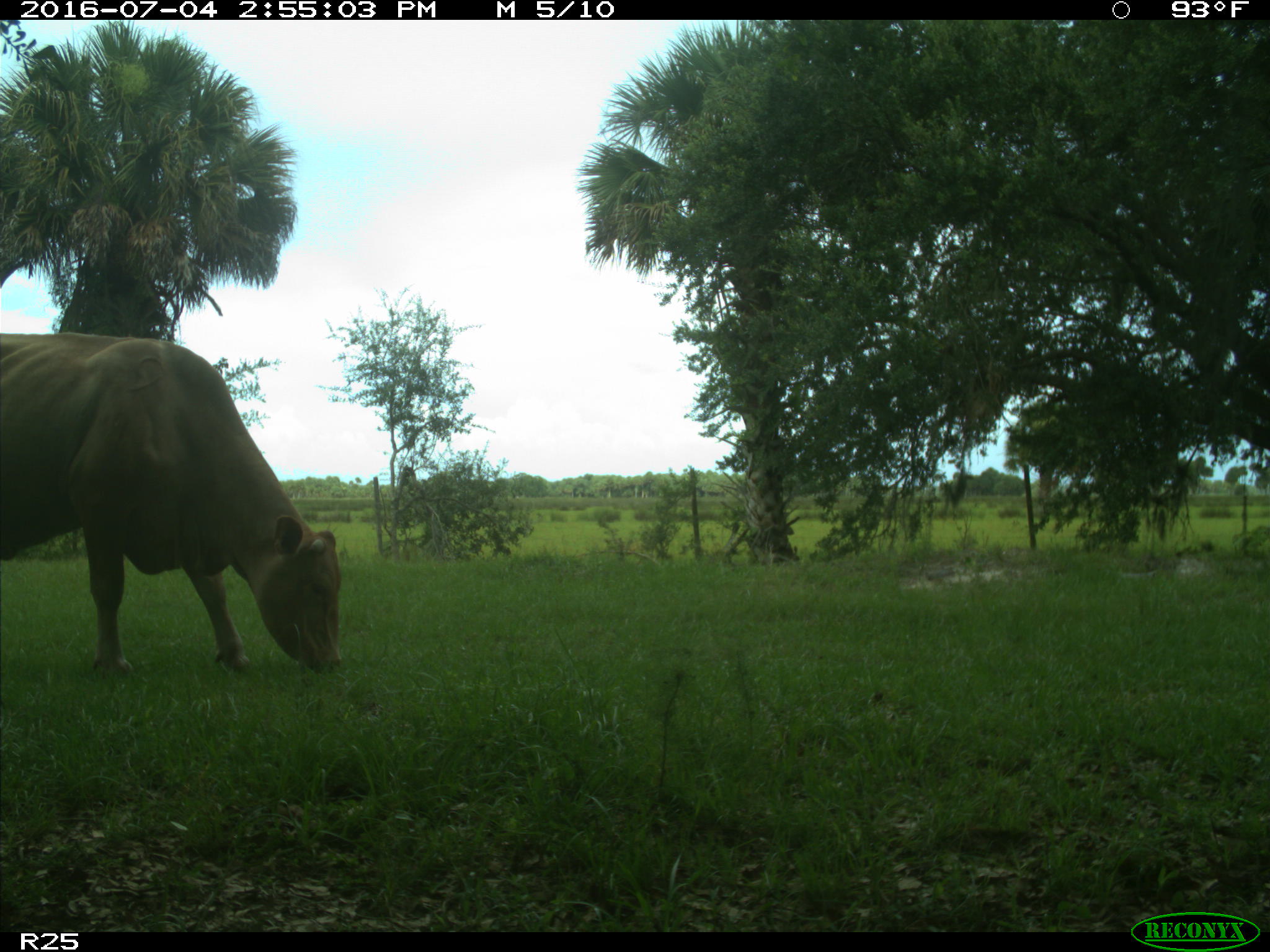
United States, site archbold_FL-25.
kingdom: Animalia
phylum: Chordata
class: Mammalia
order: Artiodactyla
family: Bovidae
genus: Bos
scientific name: Bos taurus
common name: domestic cow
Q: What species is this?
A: Bos taurus (domestic cow).